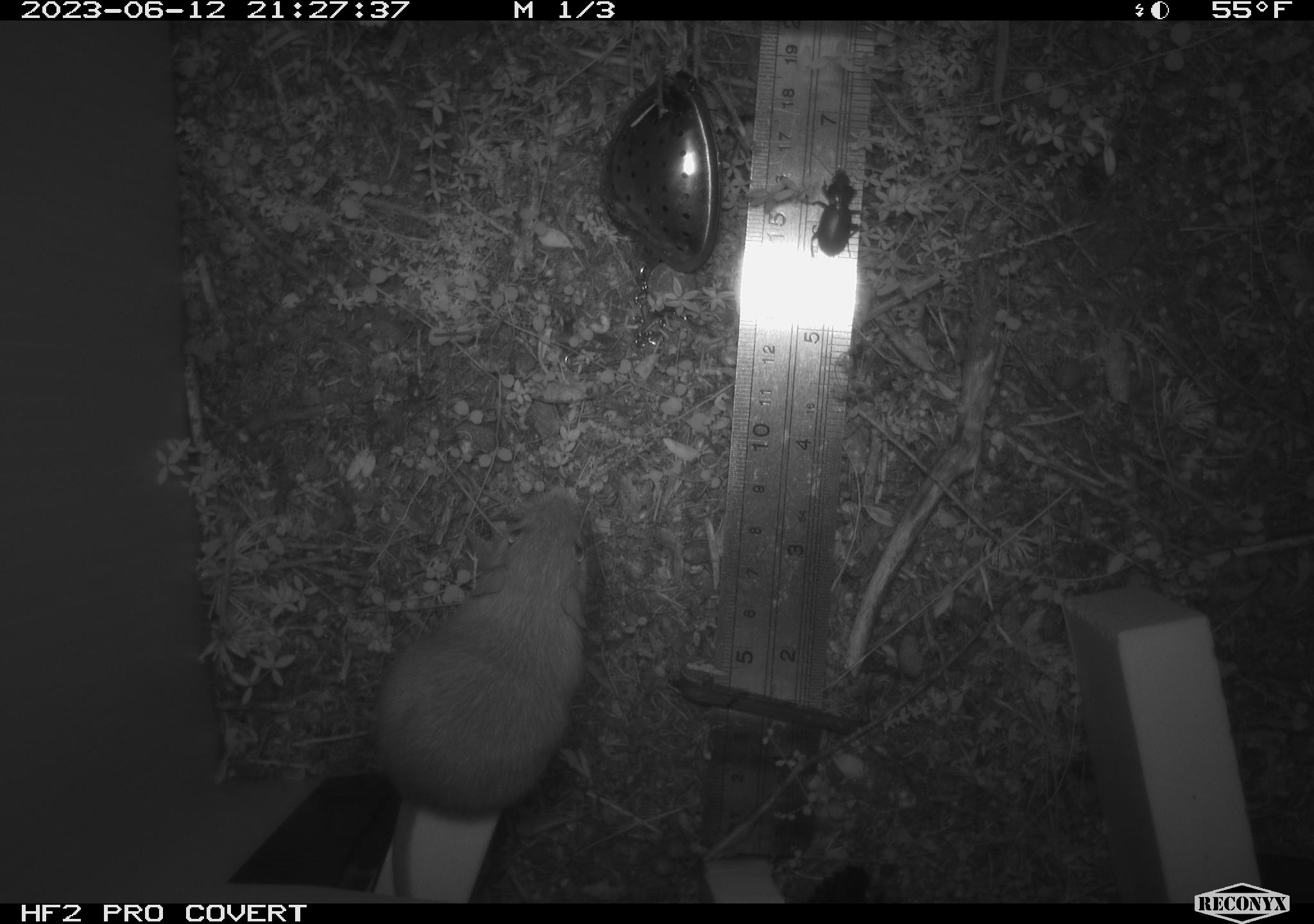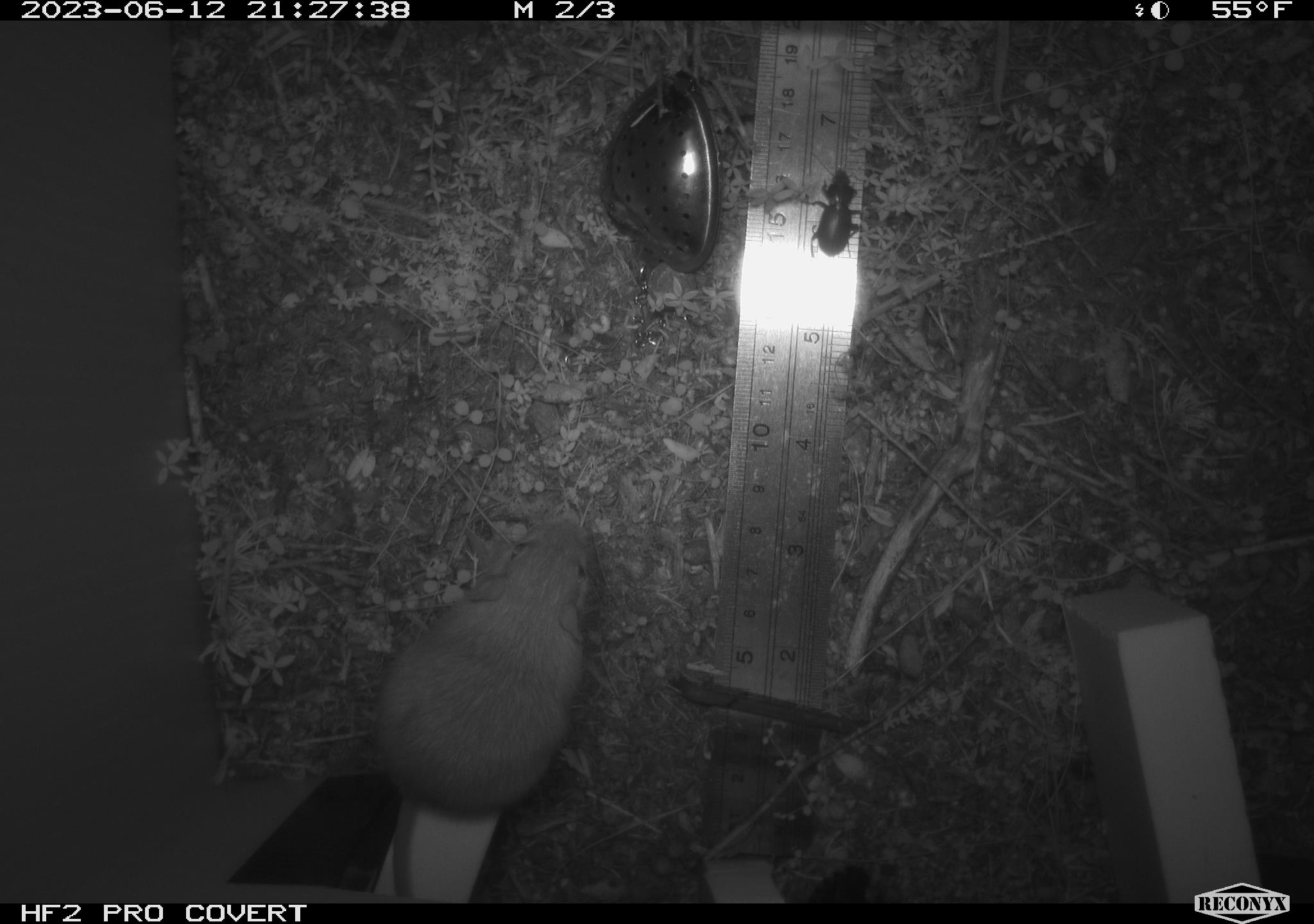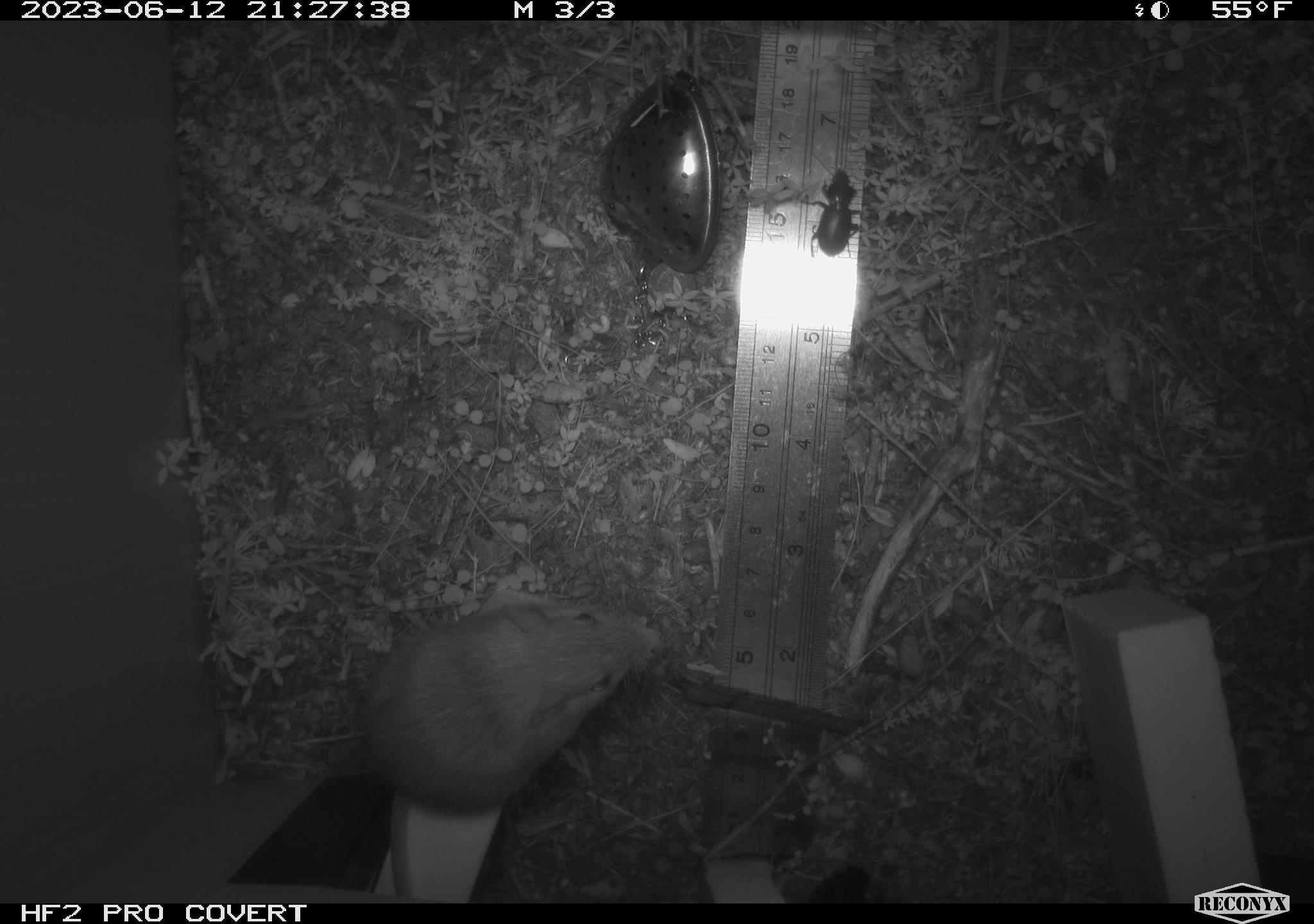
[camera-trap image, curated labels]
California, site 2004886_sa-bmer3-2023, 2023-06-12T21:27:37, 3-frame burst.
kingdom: Animalia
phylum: Arthropoda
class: Insecta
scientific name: Insecta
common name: insect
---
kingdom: Animalia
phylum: Chordata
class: Mammalia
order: Rodentia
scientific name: Rodentia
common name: mouse species